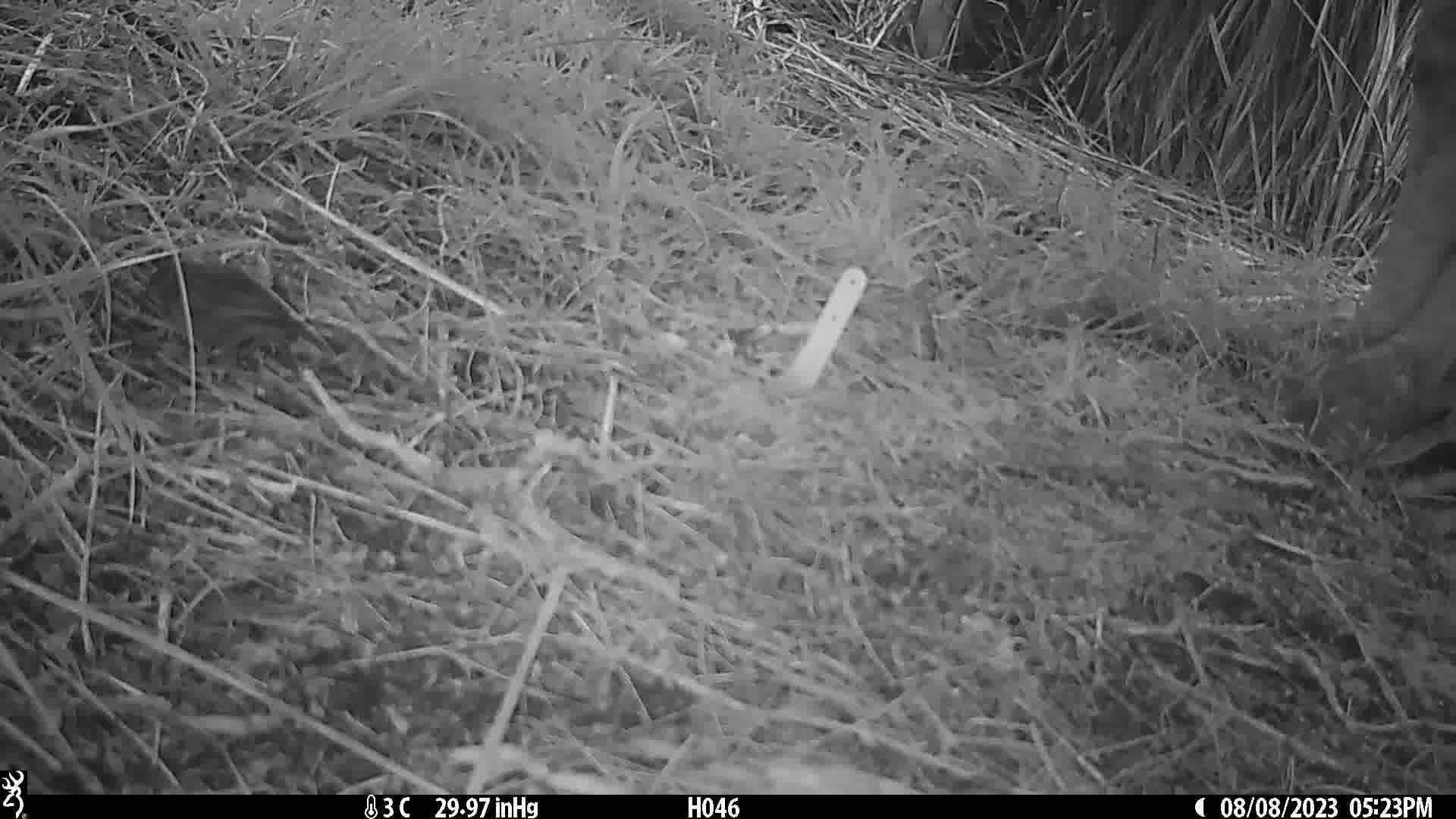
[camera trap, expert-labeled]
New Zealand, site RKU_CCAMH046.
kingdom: Animalia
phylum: Chordata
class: Aves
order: Passeriformes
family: Prunellidae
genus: Prunella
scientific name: Prunella modularis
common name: dunnock